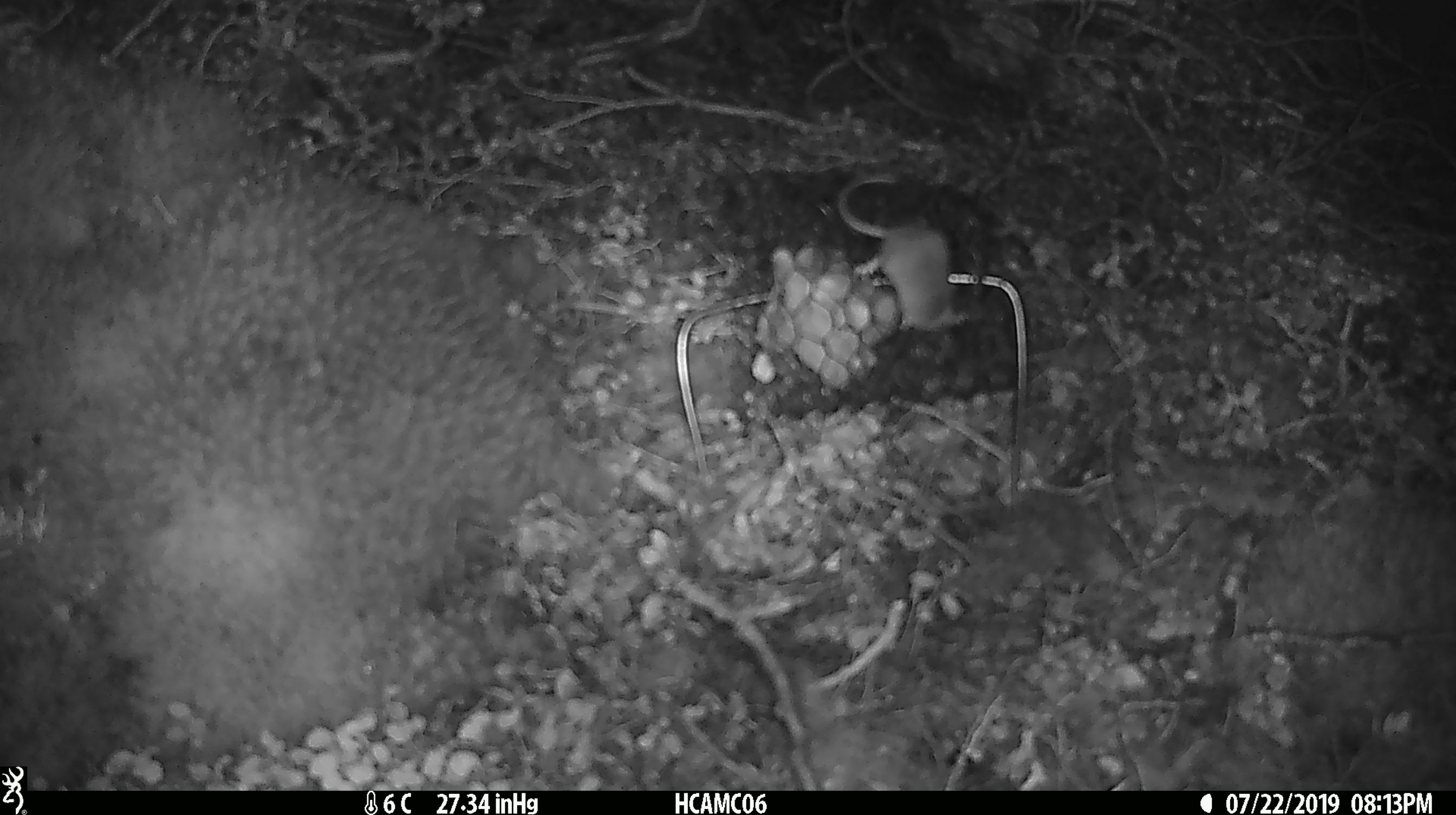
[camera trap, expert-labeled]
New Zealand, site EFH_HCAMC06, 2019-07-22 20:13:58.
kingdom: Animalia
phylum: Chordata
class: Mammalia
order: Rodentia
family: Muridae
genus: Mus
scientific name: Mus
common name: mouse